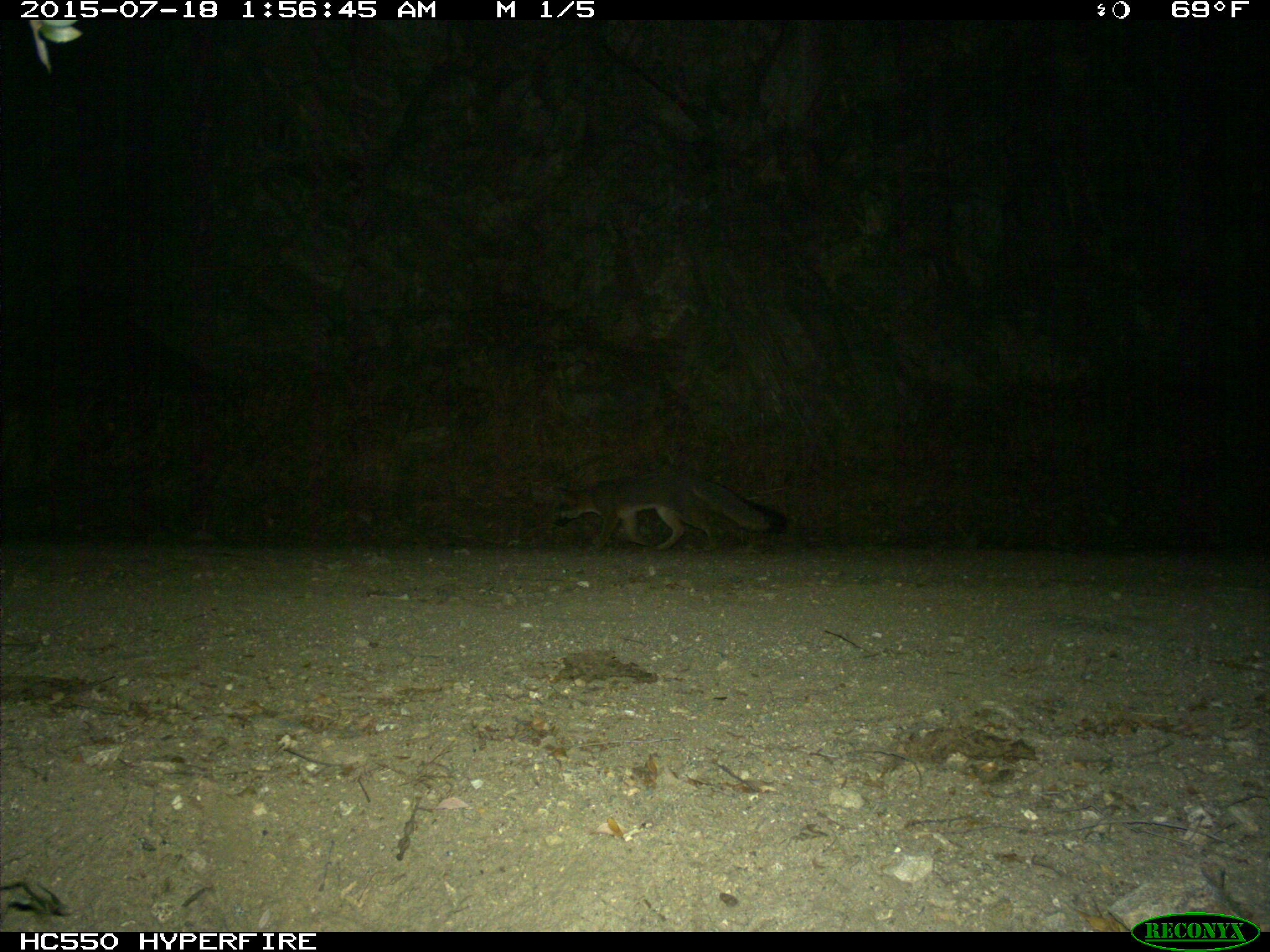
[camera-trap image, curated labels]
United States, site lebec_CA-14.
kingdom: Animalia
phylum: Chordata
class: Mammalia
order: Carnivora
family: Canidae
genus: Urocyon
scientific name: Urocyon cinereoargenteus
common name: gray fox